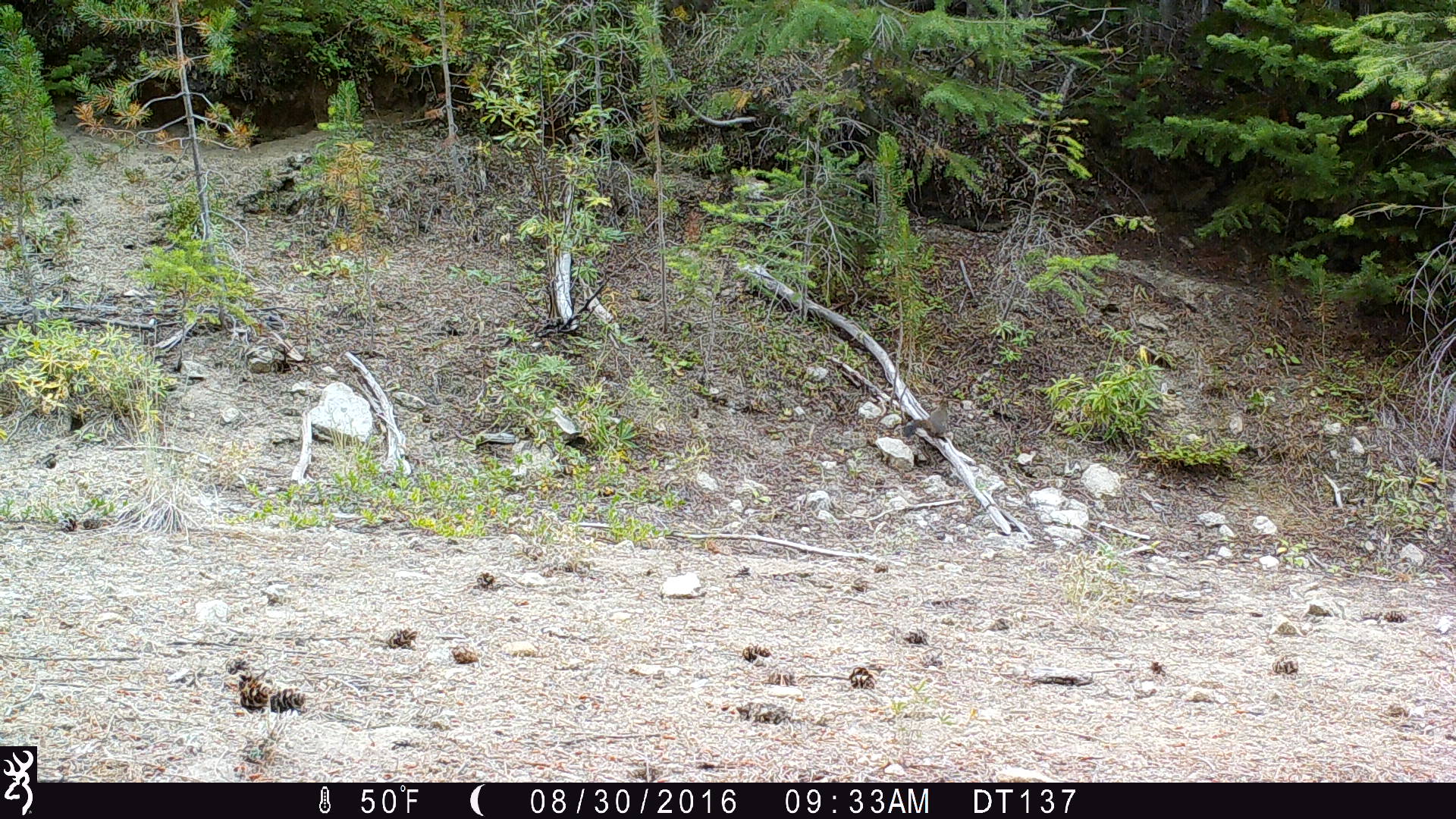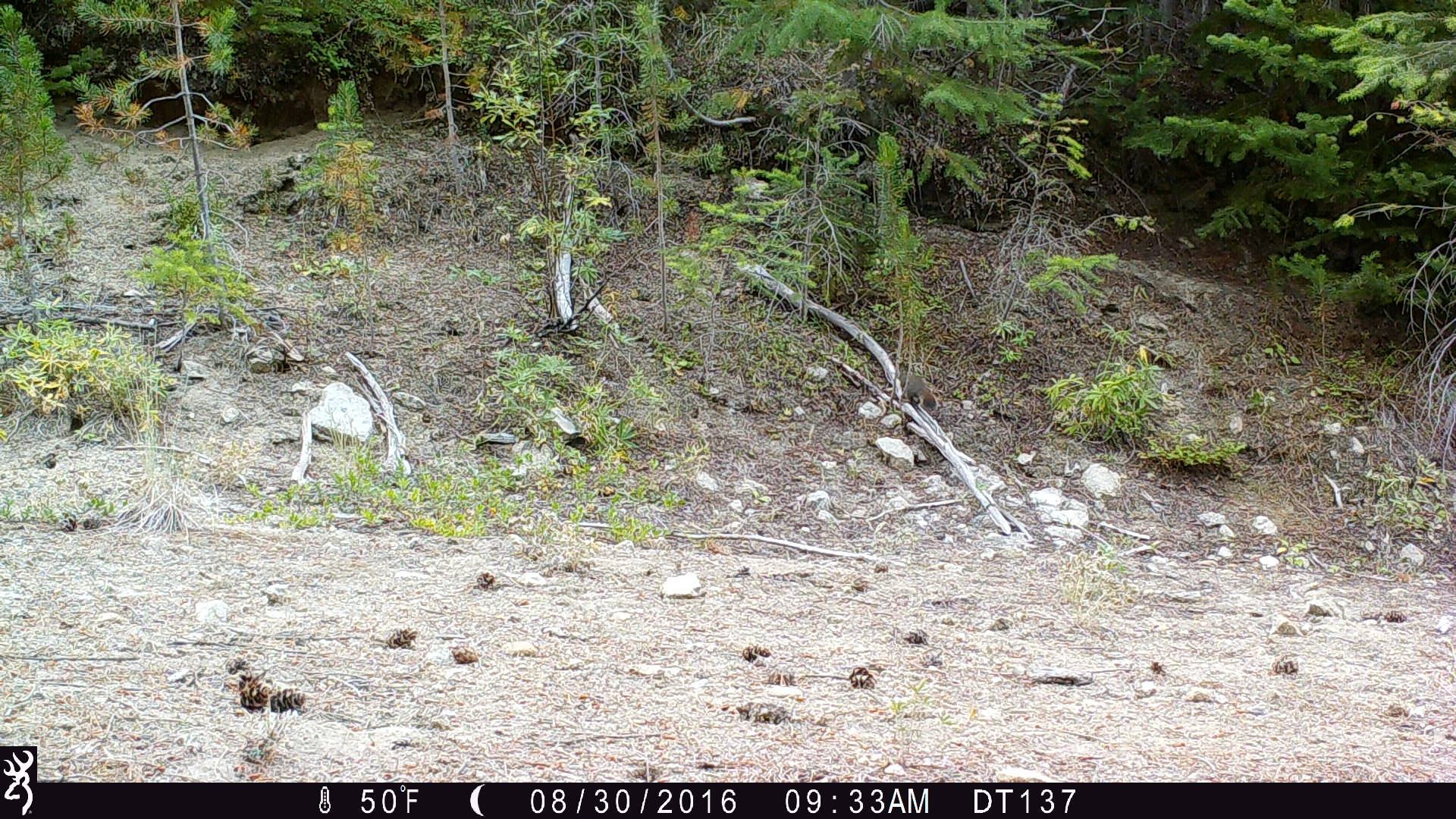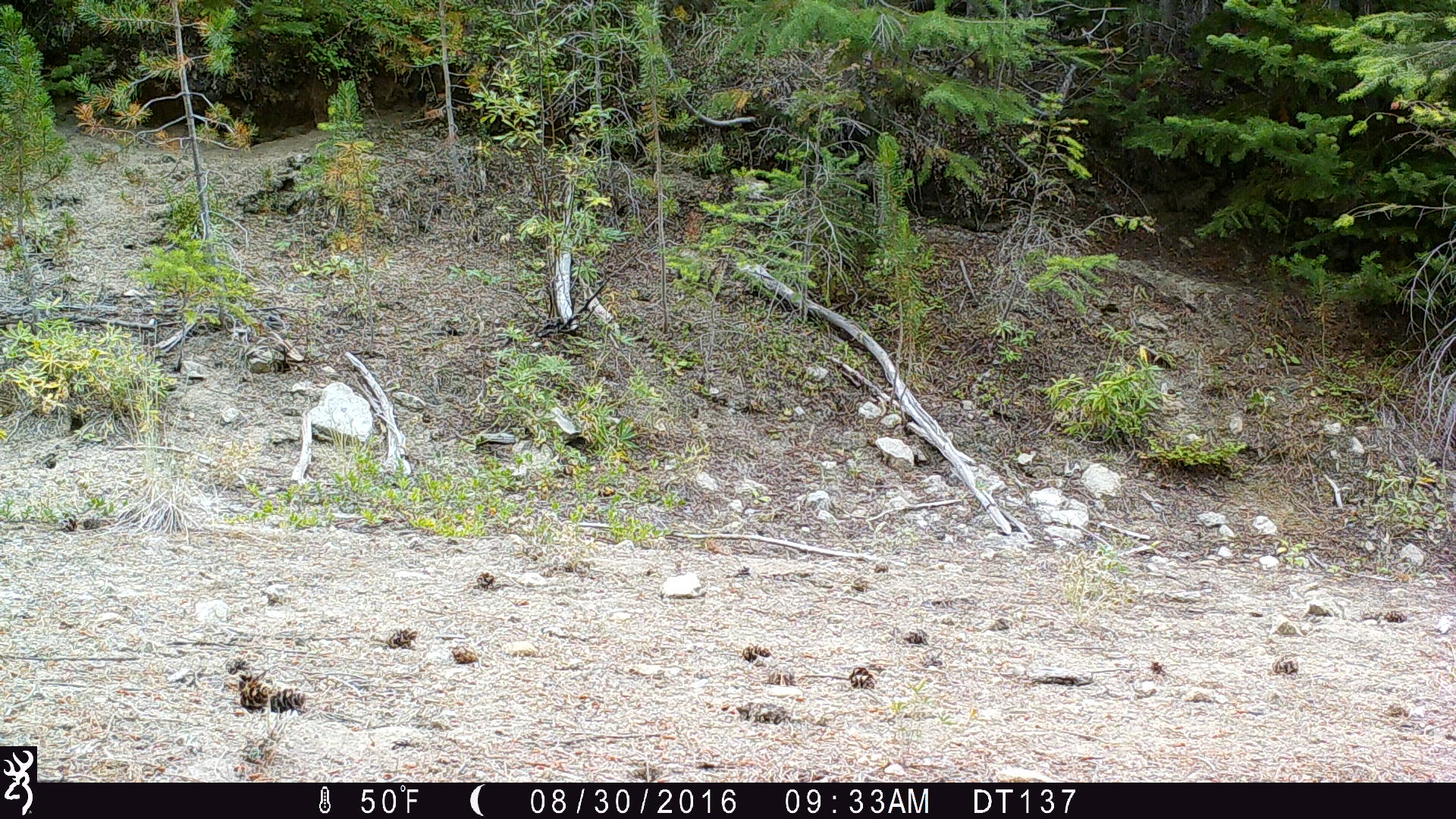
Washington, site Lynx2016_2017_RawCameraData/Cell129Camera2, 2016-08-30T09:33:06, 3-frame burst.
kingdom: Animalia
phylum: Chordata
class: Mammalia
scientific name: Mammalia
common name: small mammal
Small mammal (Mammalia). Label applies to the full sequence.